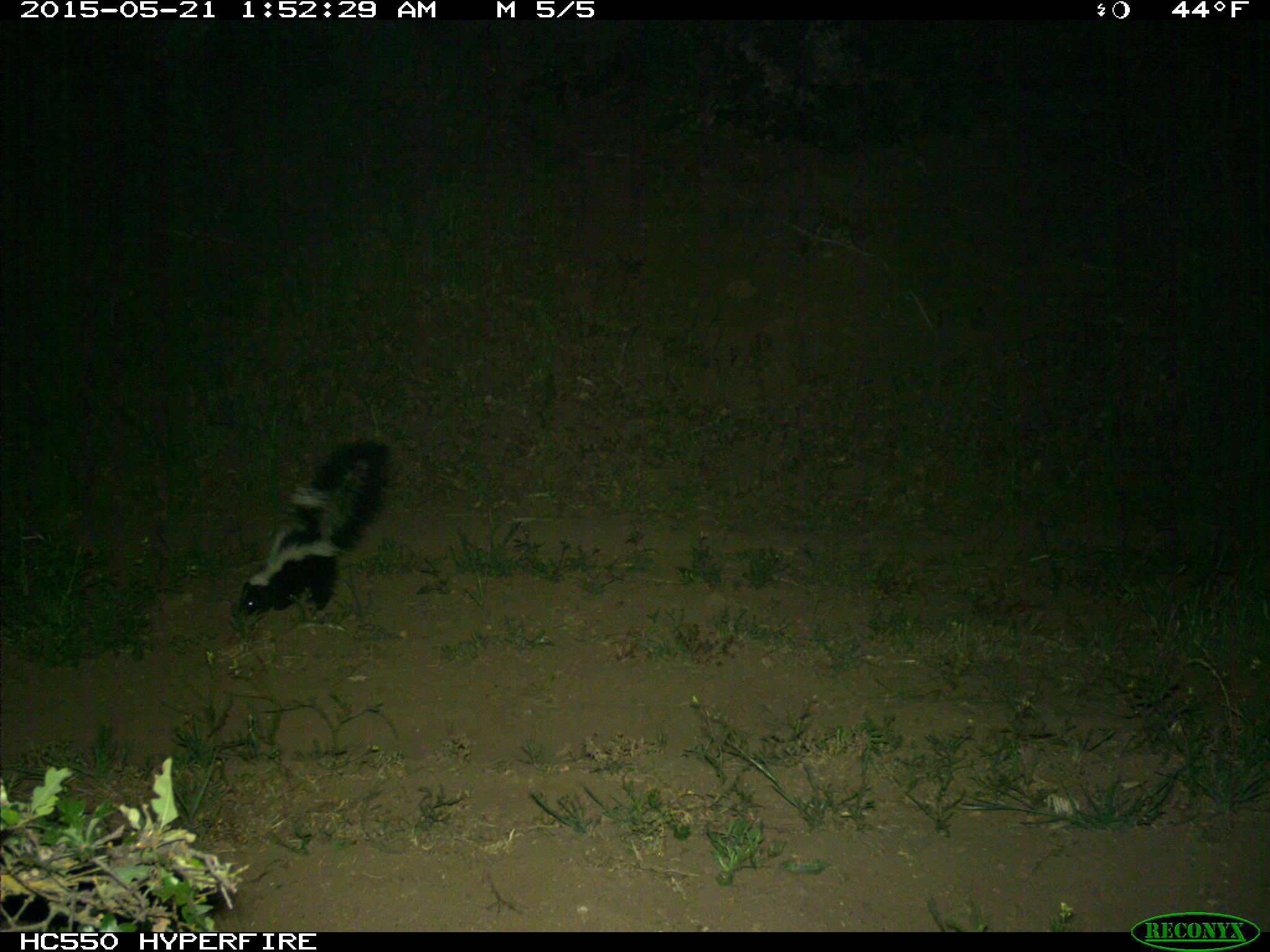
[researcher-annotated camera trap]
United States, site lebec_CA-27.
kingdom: Animalia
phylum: Chordata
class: Mammalia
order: Carnivora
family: Mephitidae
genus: Mephitis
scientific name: Mephitis mephitis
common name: striped skunk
Mephitis mephitis (striped skunk).